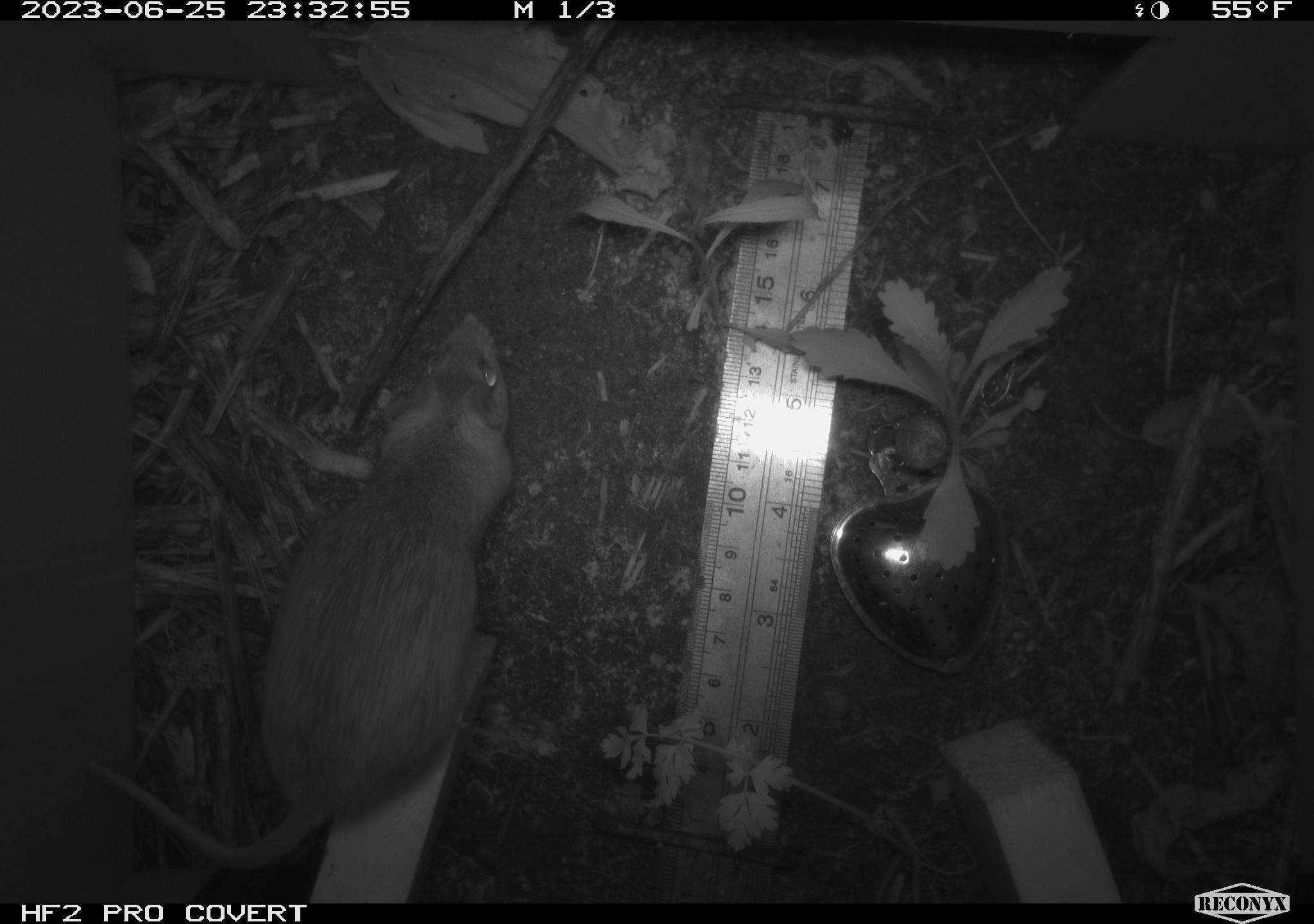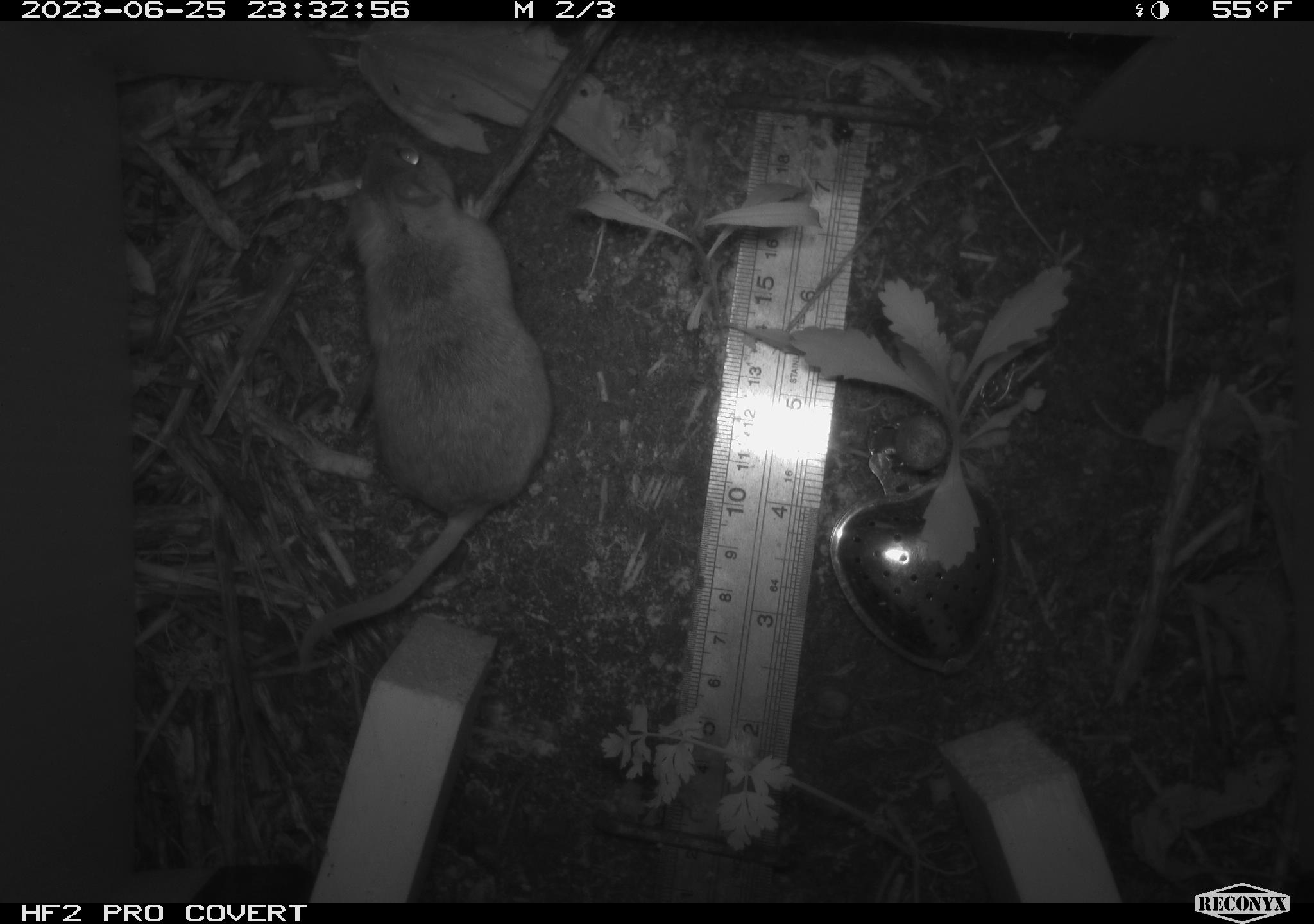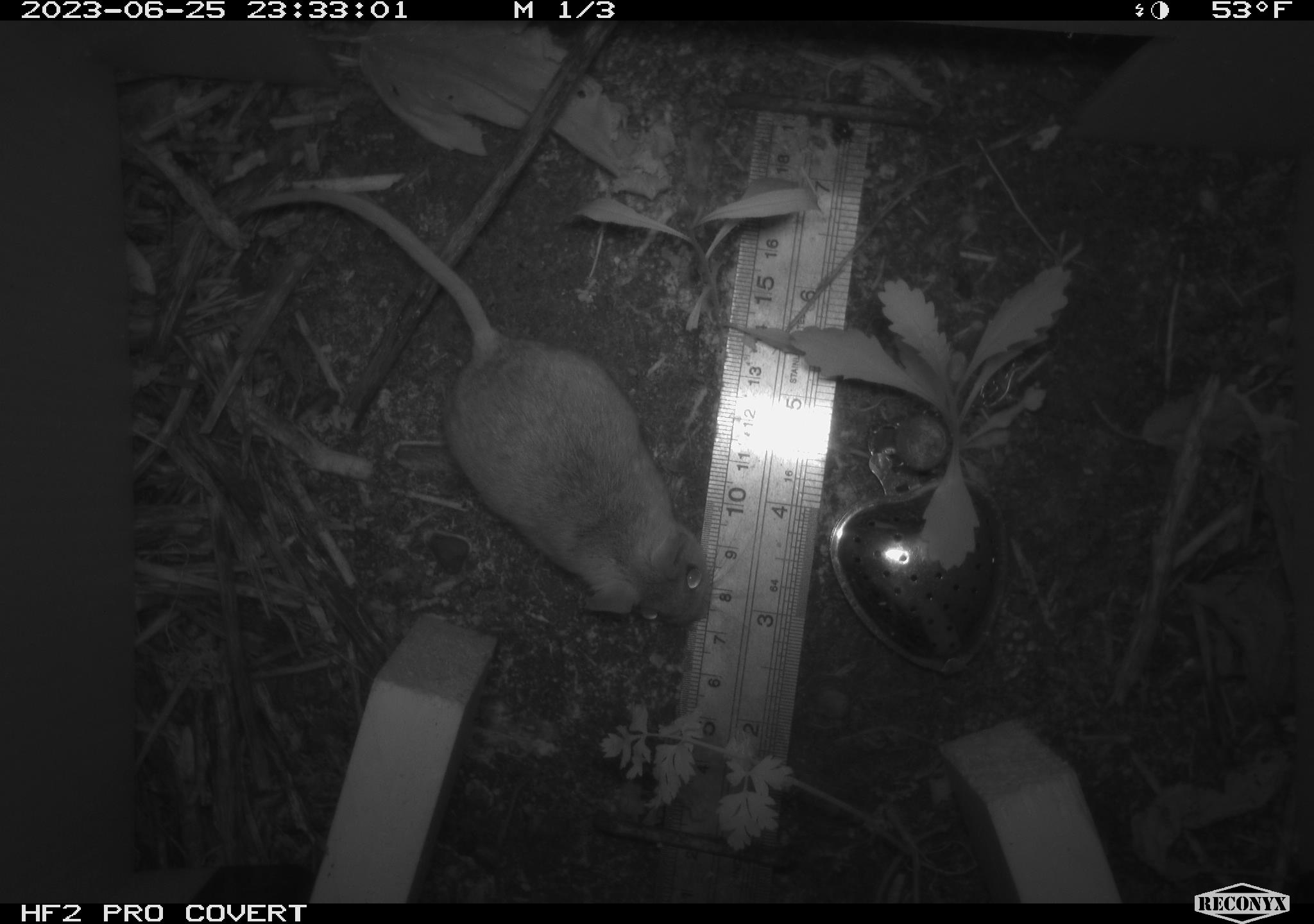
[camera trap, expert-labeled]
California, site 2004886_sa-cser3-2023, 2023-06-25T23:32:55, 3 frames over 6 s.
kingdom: Animalia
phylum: Chordata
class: Mammalia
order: Rodentia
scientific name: Rodentia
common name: mouse species